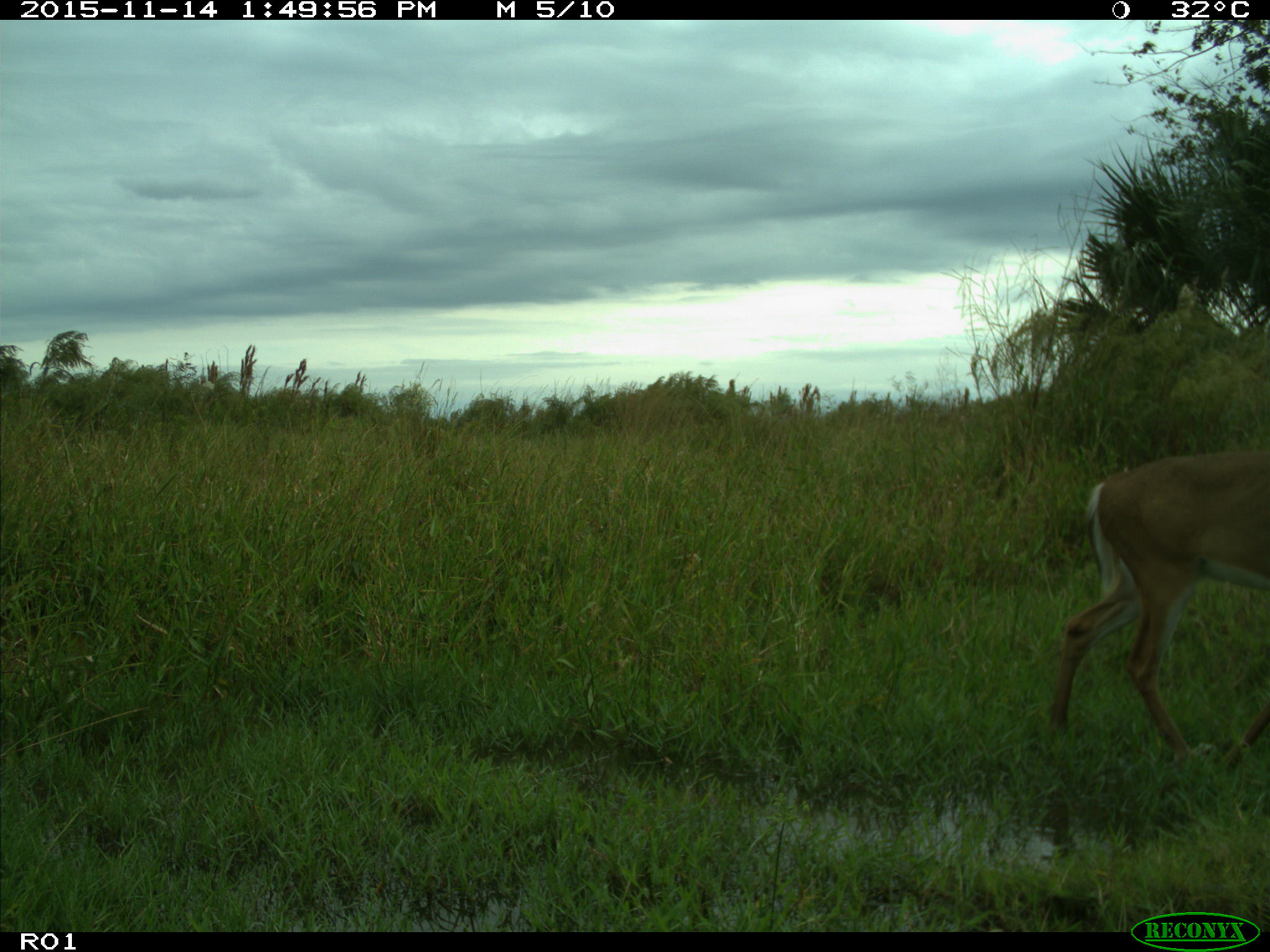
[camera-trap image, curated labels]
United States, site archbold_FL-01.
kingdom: Animalia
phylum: Chordata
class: Mammalia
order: Artiodactyla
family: Cervidae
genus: Odocoileus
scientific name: Odocoileus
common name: deer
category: unidentified deer